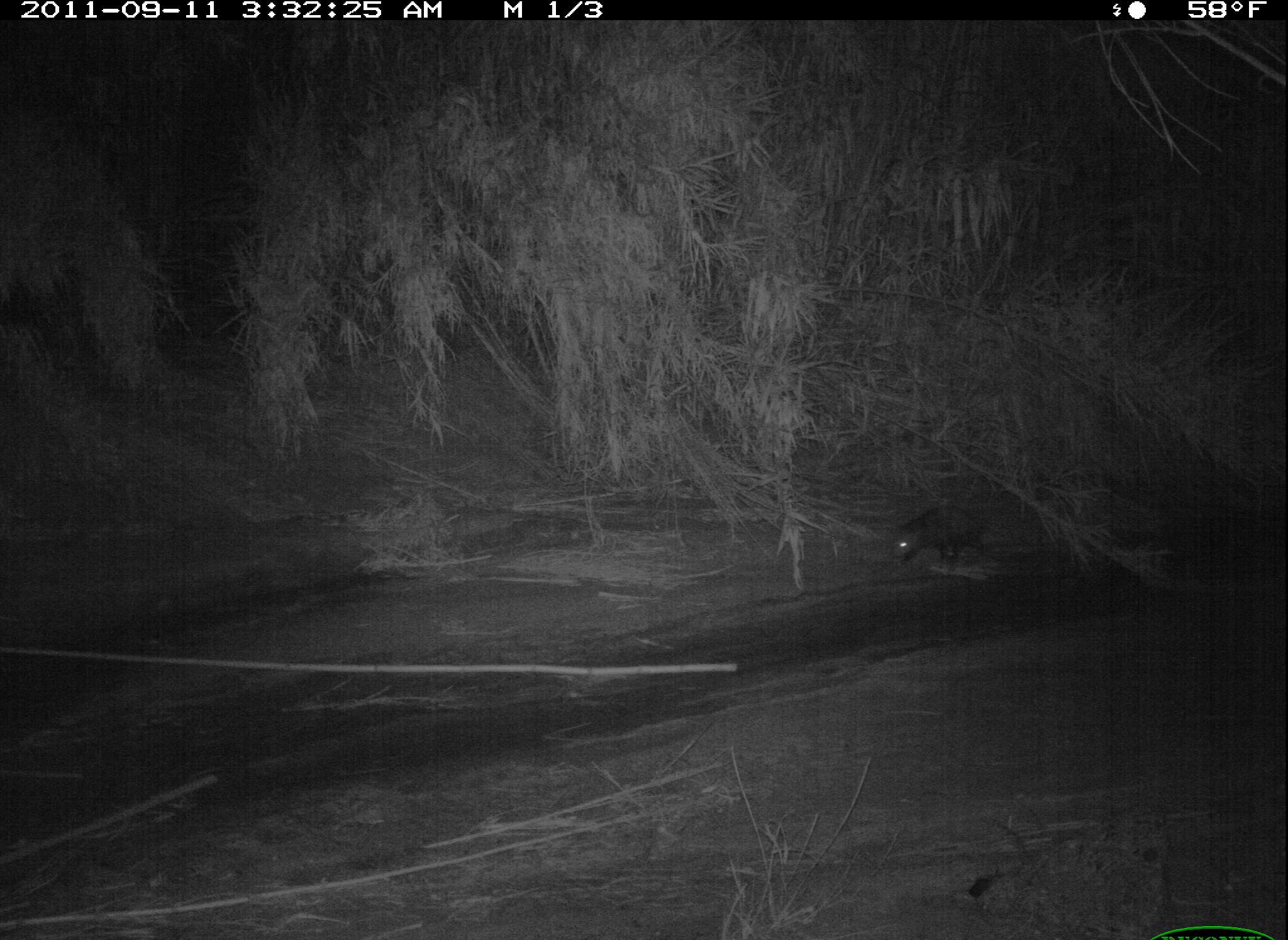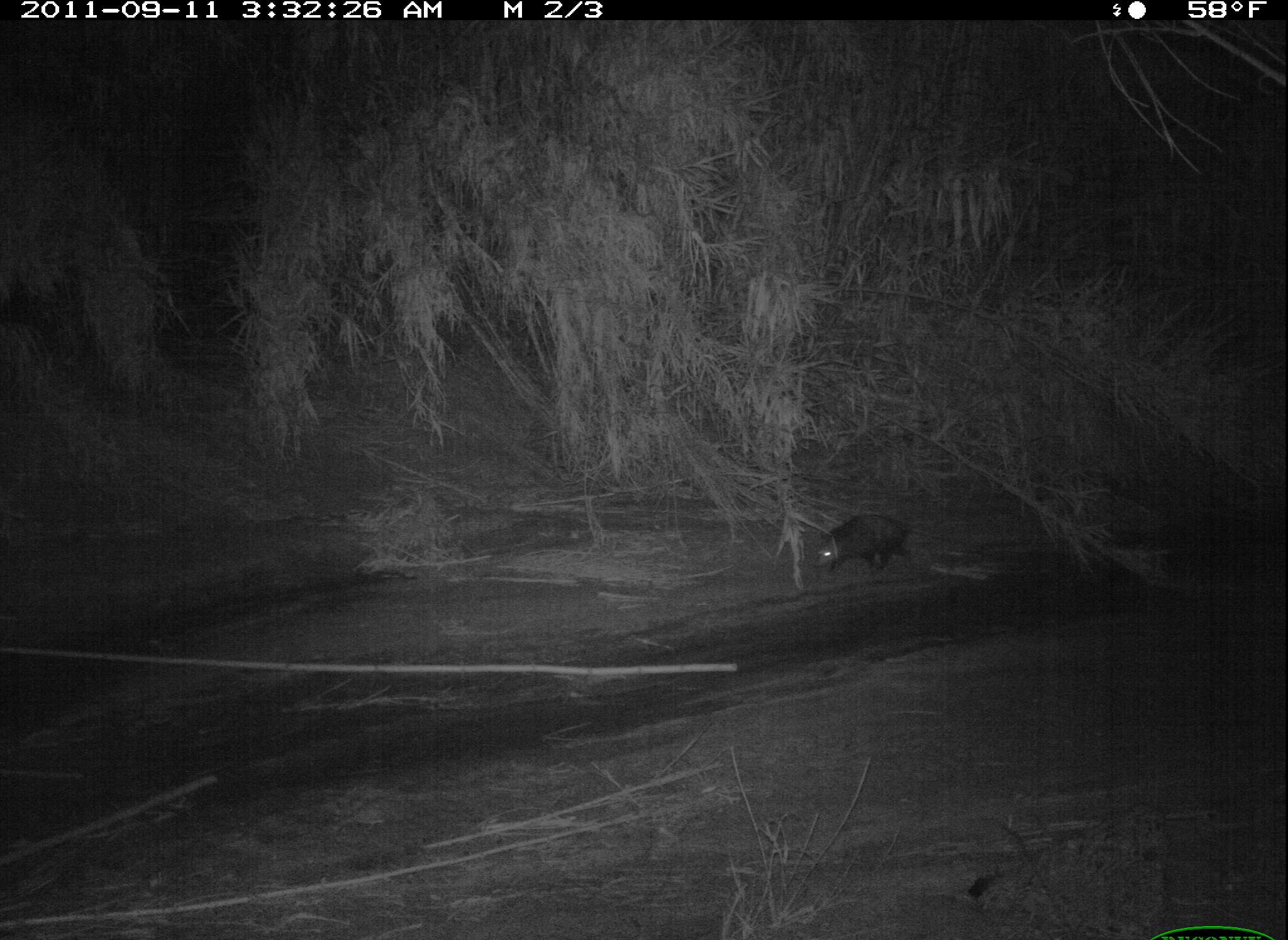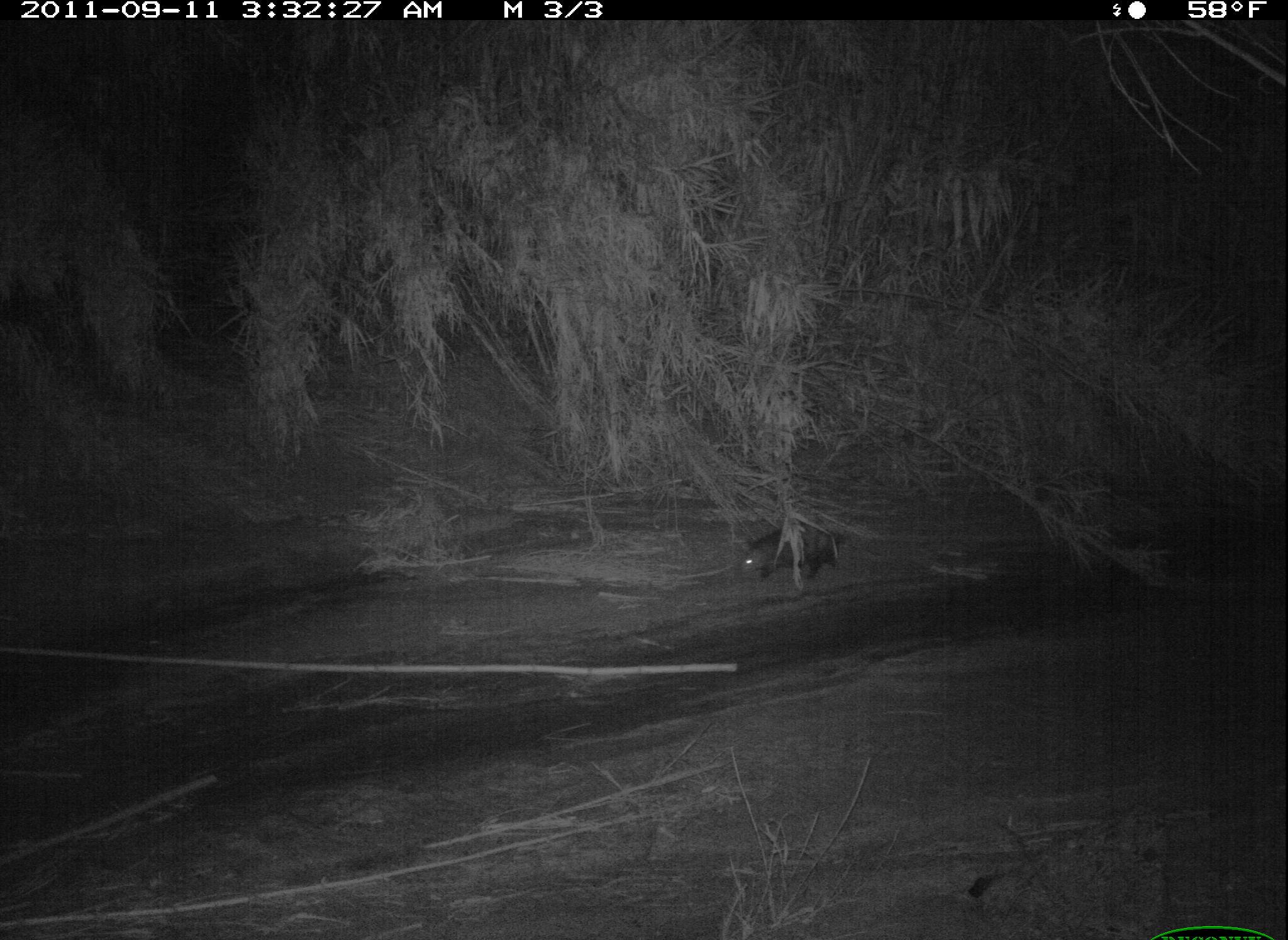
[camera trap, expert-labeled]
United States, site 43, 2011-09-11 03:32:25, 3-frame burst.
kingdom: Animalia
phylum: Chordata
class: Mammalia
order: Didelphimorphia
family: Didelphidae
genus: Didelphis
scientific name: Didelphis virginiana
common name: virginia opossum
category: opossum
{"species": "opossum (virginia opossum) (Didelphis virginiana)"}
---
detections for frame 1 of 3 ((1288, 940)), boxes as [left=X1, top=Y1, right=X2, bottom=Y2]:
opossum: [left=868, top=478, right=1022, bottom=580]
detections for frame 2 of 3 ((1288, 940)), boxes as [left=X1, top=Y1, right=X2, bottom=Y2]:
opossum: [left=800, top=507, right=929, bottom=590]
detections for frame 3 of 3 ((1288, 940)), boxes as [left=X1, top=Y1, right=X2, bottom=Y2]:
opossum: [left=737, top=514, right=885, bottom=594]